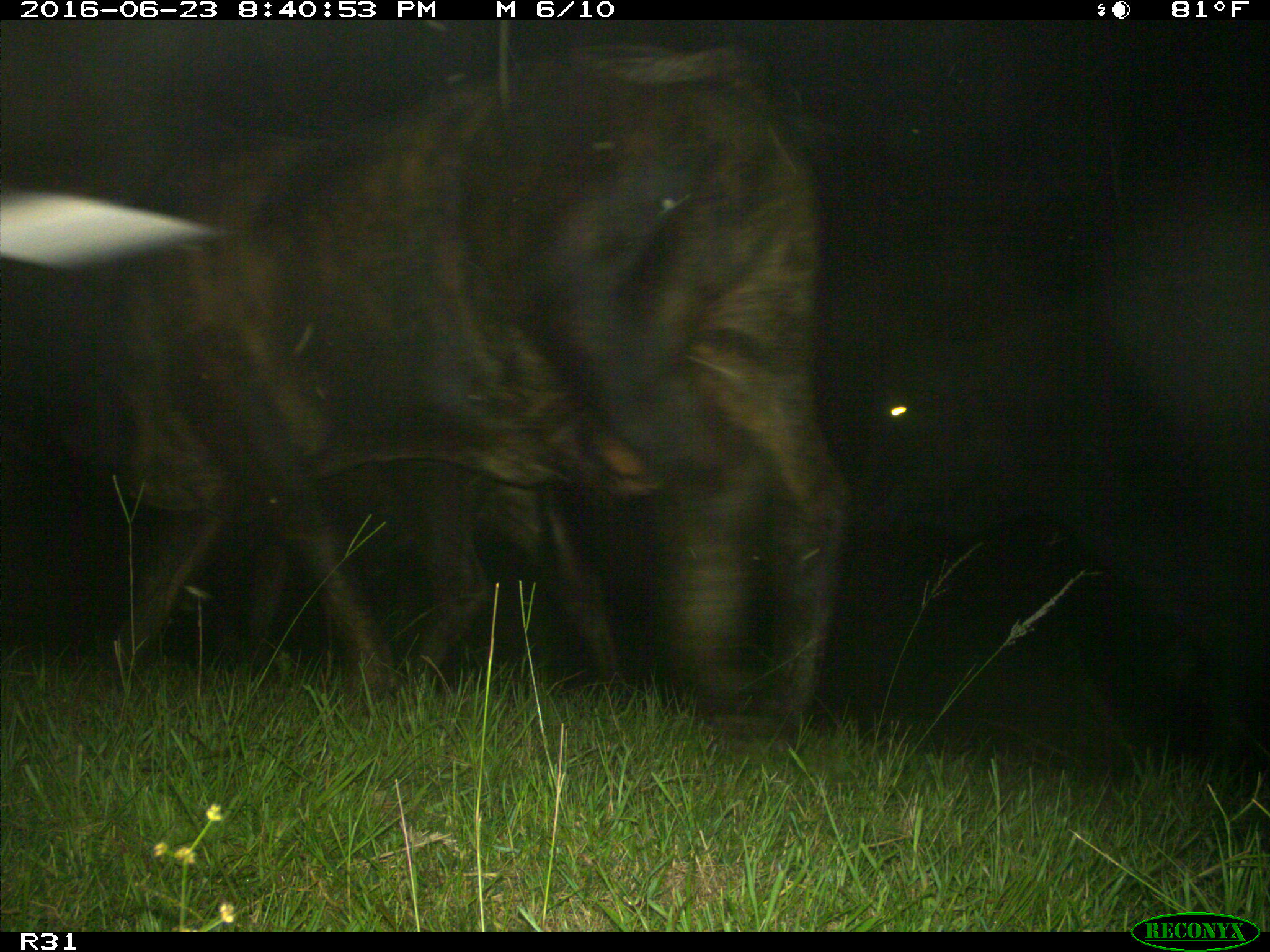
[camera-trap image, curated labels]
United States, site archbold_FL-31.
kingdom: Animalia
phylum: Chordata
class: Mammalia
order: Artiodactyla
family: Bovidae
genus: Bos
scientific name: Bos taurus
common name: domestic cow